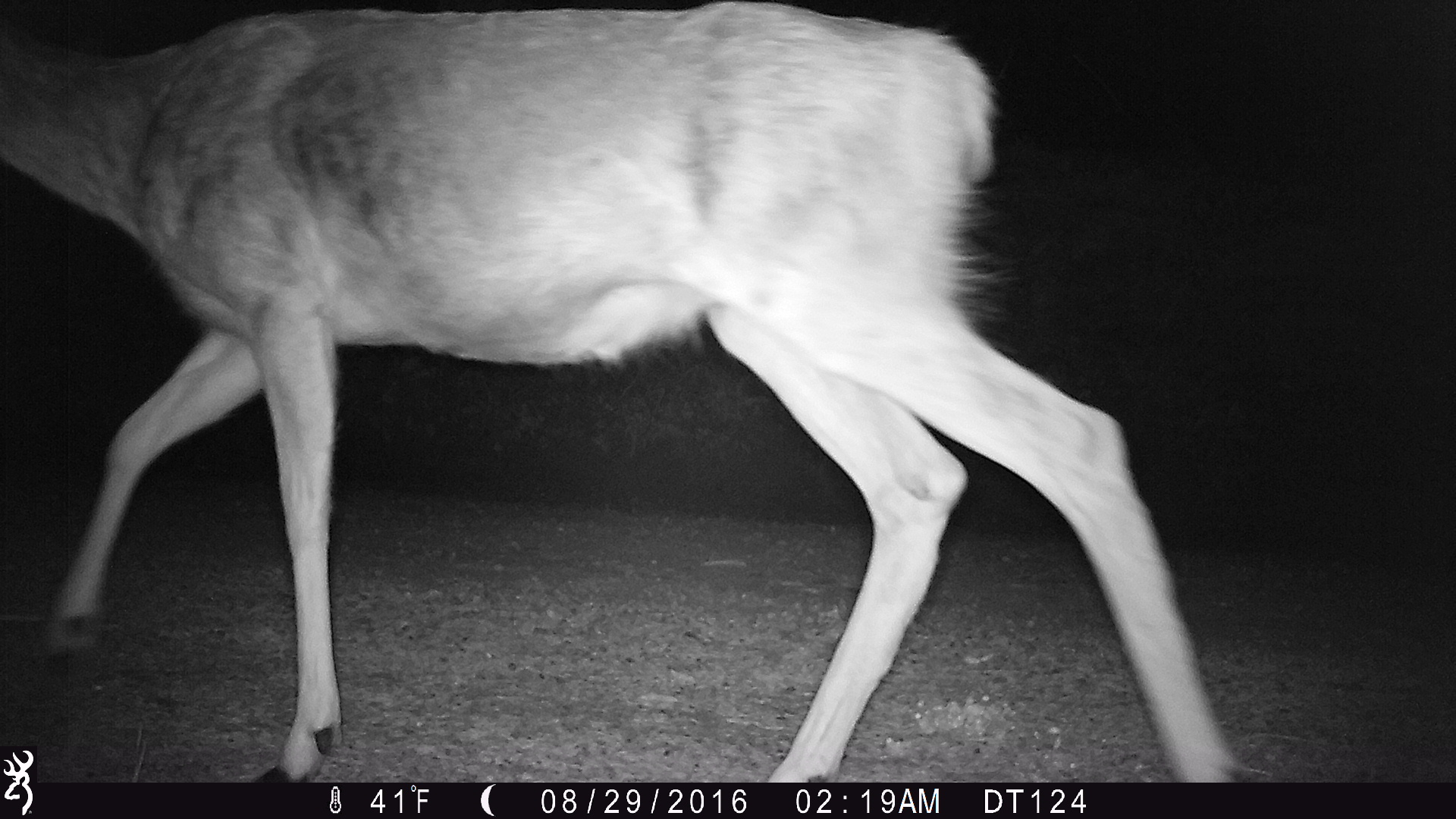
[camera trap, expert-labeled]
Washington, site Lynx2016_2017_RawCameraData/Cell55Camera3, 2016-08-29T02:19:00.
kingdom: Animalia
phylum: Chordata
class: Mammalia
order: Artiodactyla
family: Cervidae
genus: Odocoileus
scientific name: Odocoileus hemionus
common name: mule deer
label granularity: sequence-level